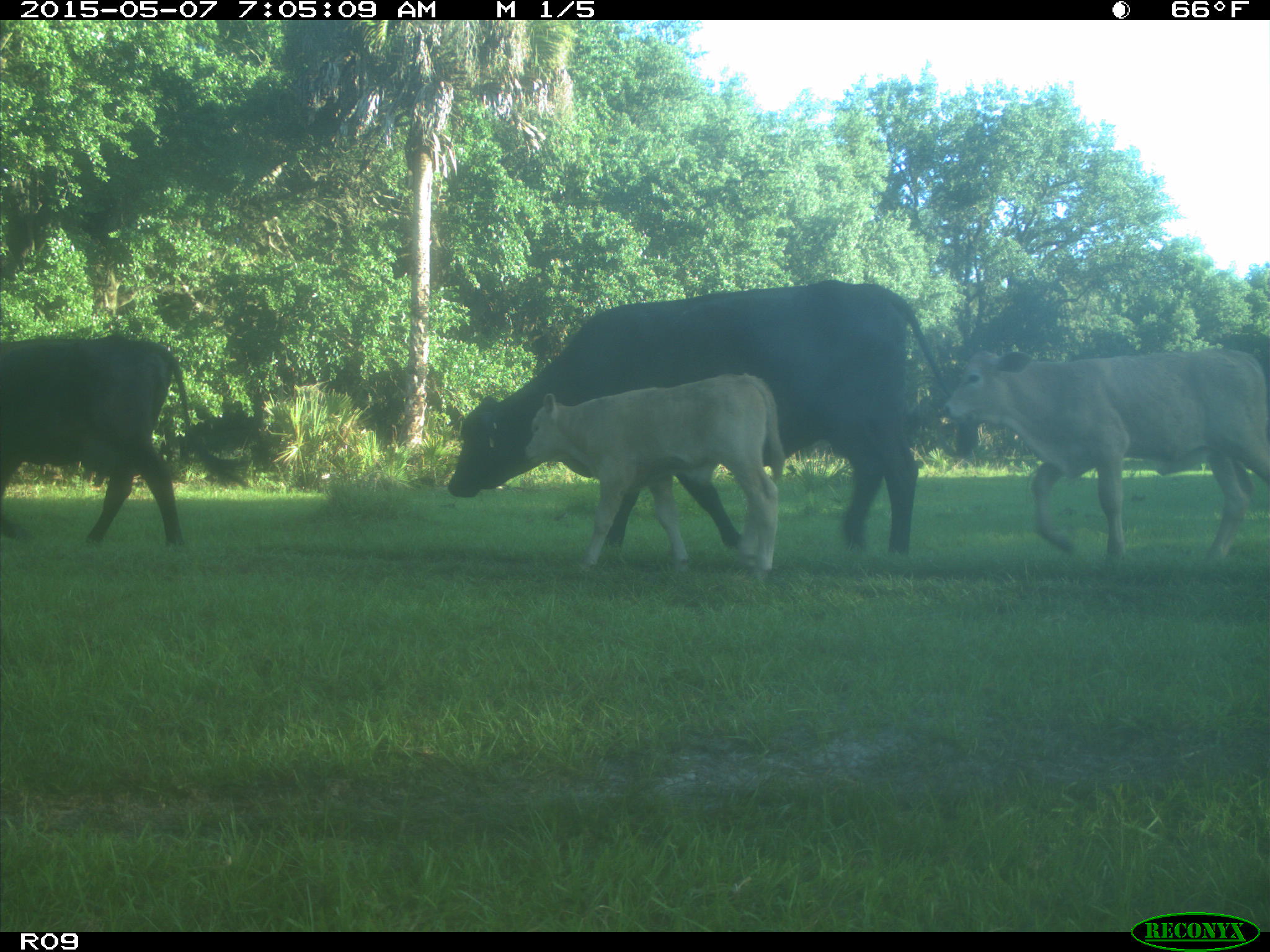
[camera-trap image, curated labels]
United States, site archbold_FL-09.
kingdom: Animalia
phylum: Chordata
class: Mammalia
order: Artiodactyla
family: Bovidae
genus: Bos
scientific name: Bos taurus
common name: domestic cow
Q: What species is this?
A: Bos taurus (domestic cow).